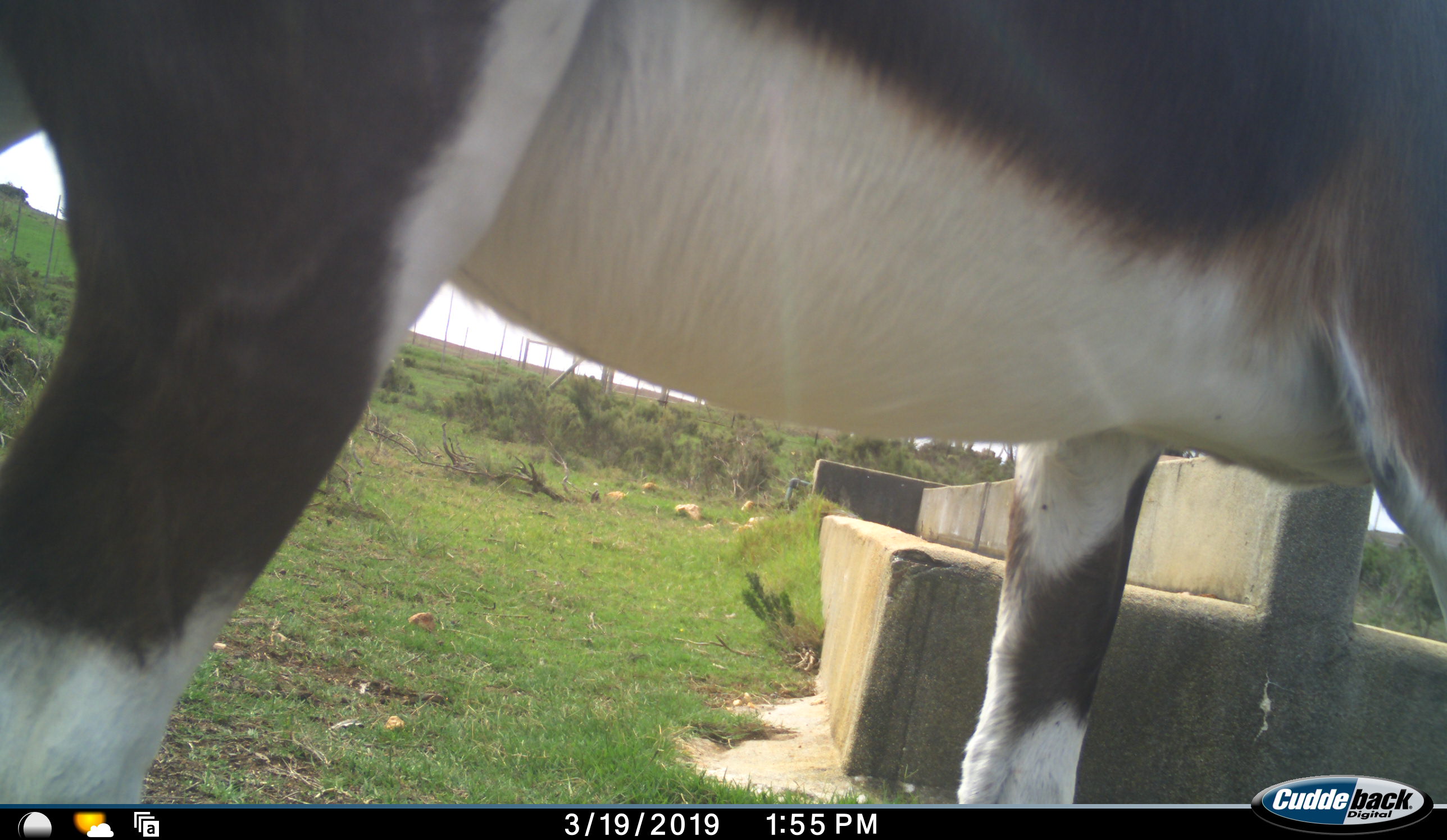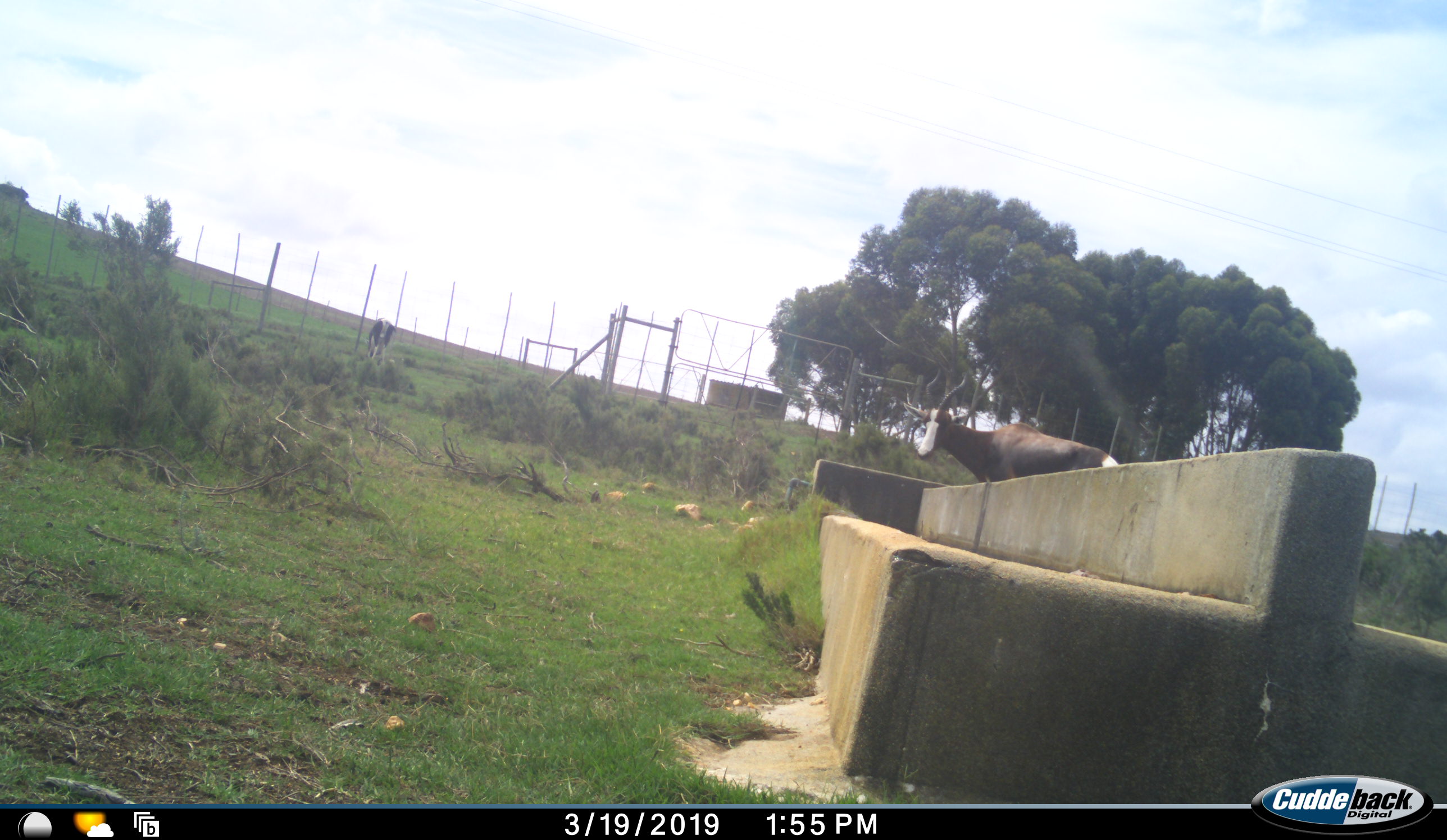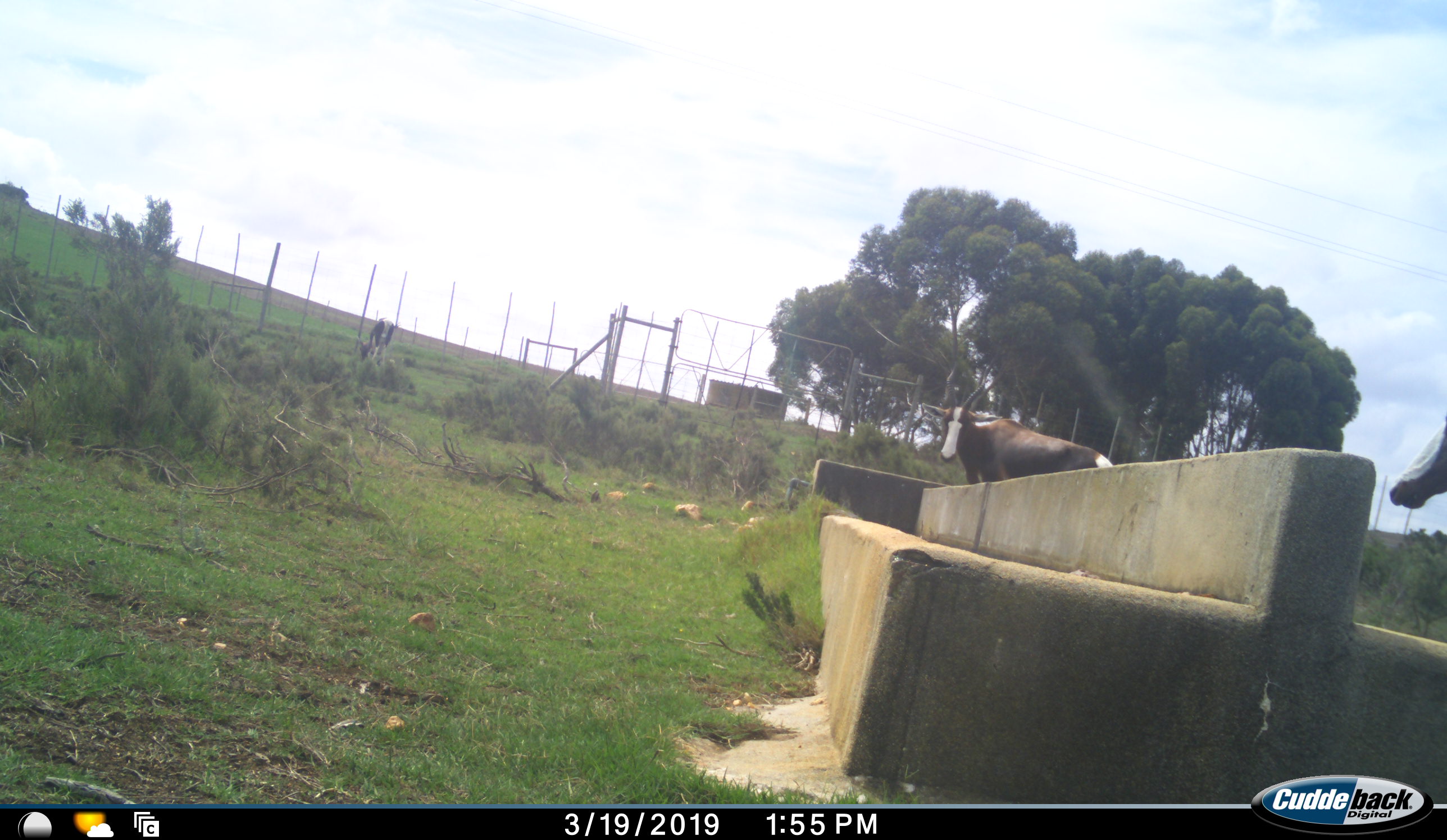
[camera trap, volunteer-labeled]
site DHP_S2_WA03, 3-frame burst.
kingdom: Animalia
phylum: Chordata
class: Mammalia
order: Artiodactyla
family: Bovidae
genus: Damaliscus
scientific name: Damaliscus pygargus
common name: bontebok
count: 3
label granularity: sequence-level